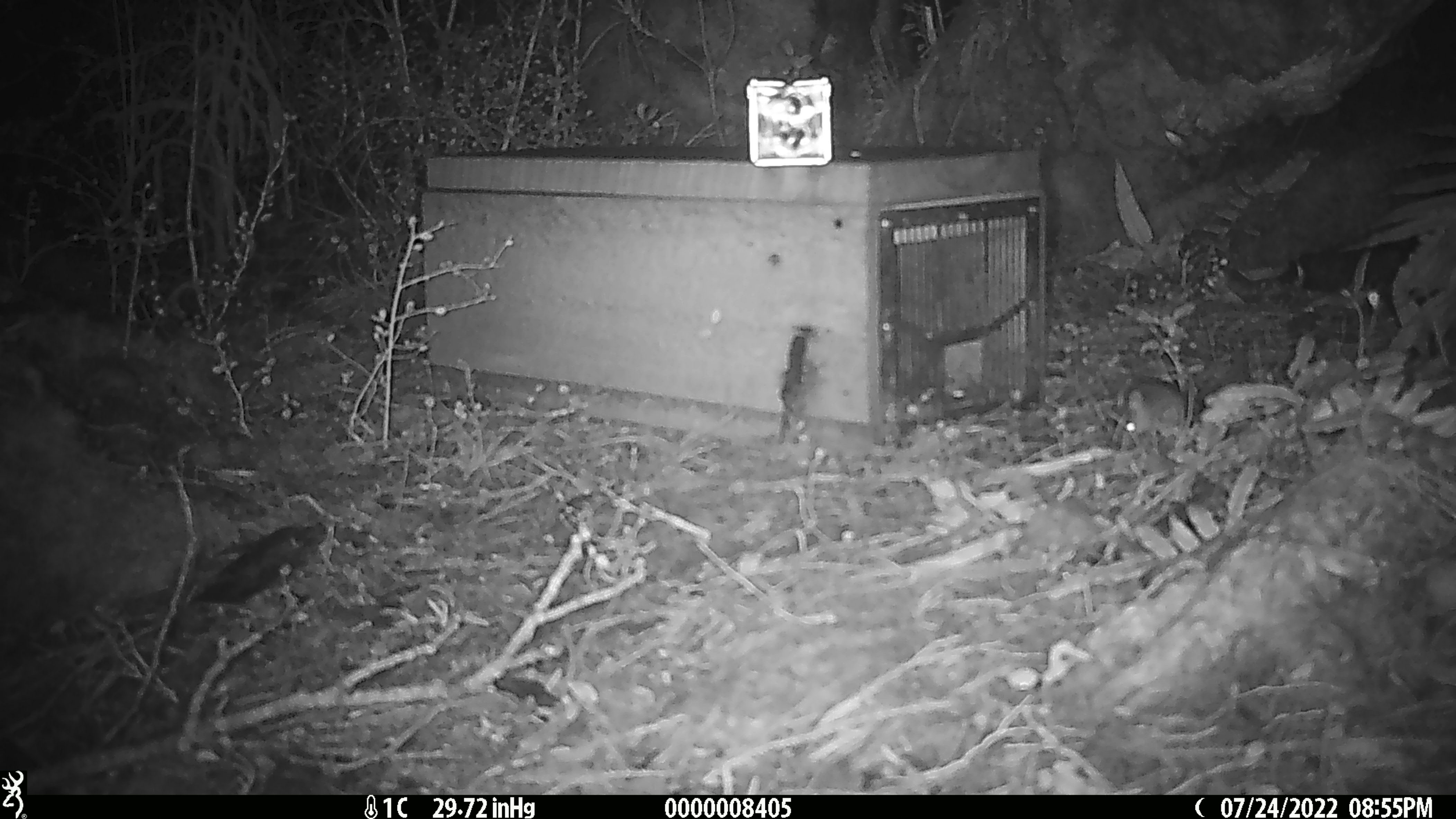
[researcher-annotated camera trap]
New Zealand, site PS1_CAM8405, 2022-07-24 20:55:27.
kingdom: Animalia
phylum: Chordata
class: Mammalia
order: Rodentia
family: Muridae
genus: Mus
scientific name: Mus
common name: mouse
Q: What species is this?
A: Mouse (Mus).